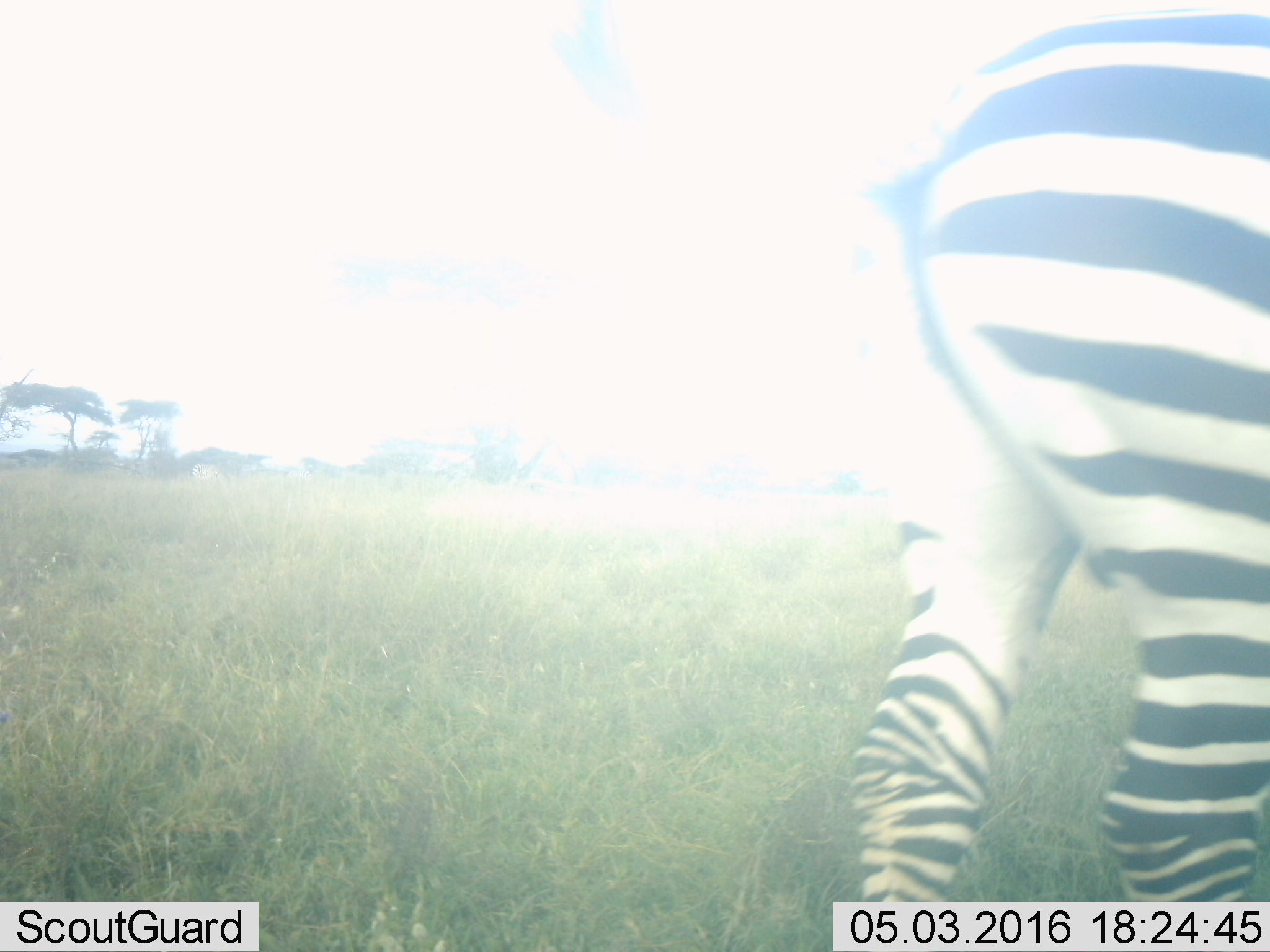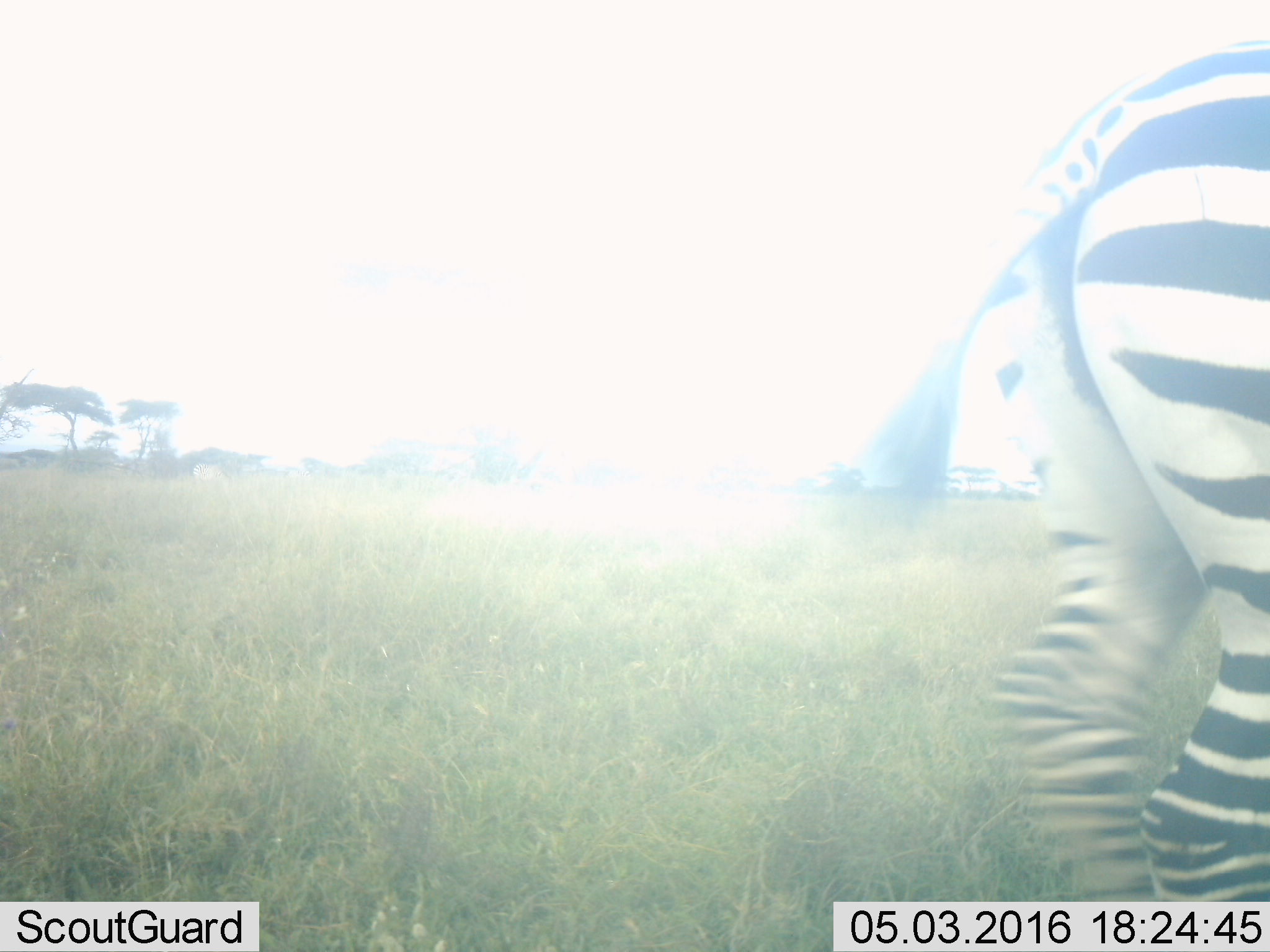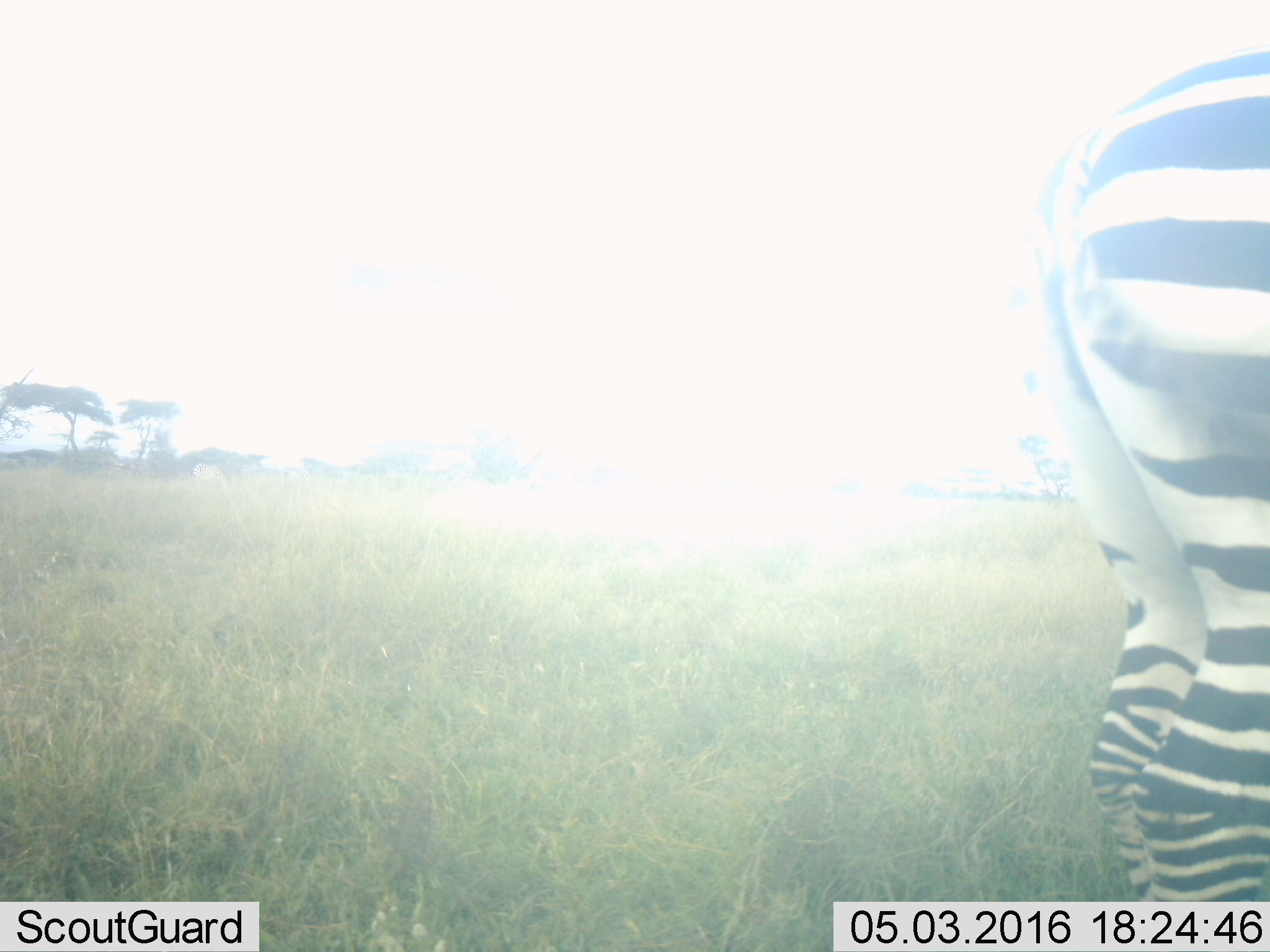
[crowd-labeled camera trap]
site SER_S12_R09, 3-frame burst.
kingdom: Animalia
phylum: Chordata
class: Mammalia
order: Perissodactyla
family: Equidae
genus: Equus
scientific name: Equus quagga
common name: plains zebra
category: zebraplains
Zebraplains (plains zebra) (Equus quagga), count 1. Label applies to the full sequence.